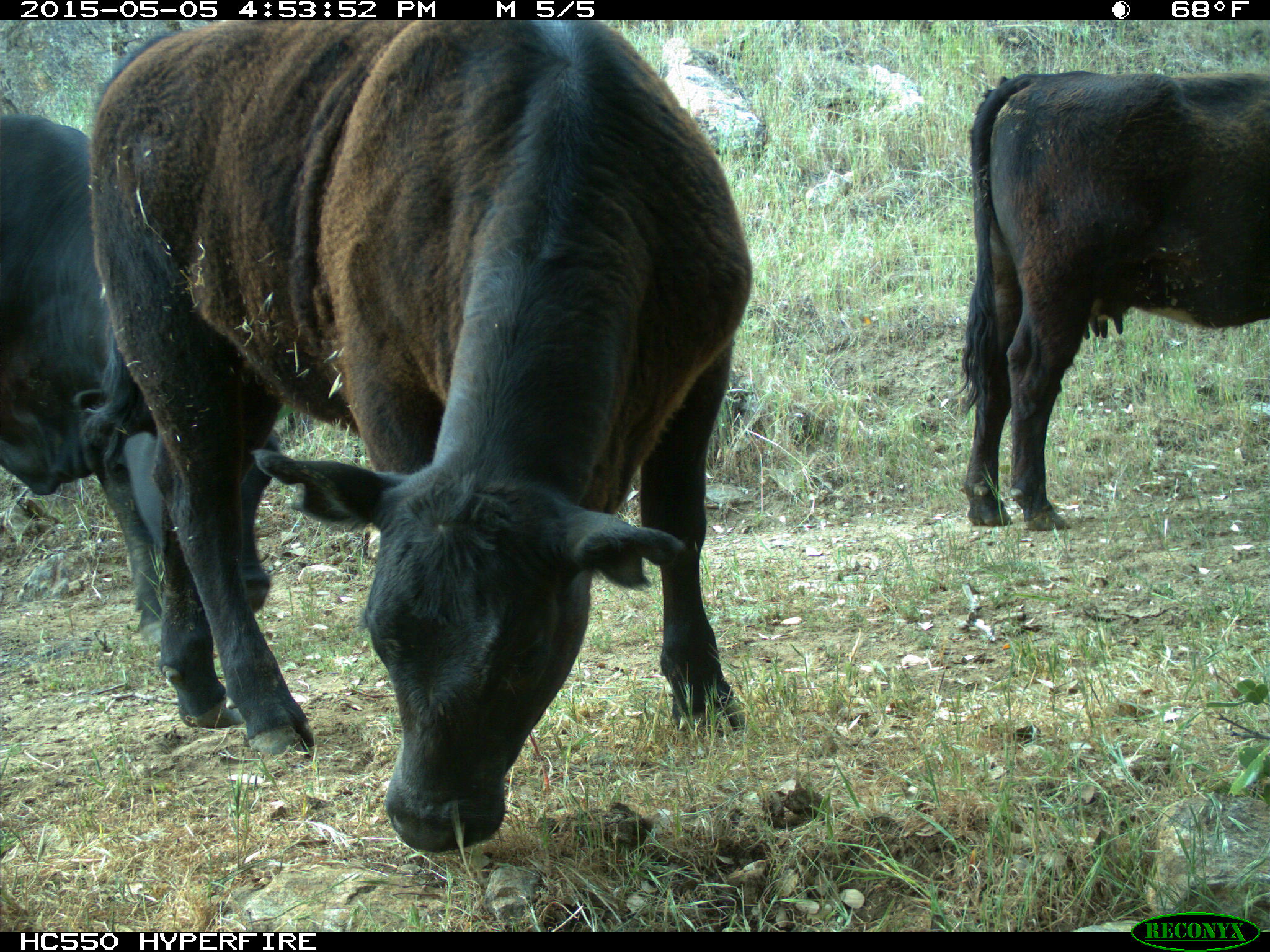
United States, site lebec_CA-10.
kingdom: Animalia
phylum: Chordata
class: Mammalia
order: Artiodactyla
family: Bovidae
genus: Bos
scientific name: Bos taurus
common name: domestic cow